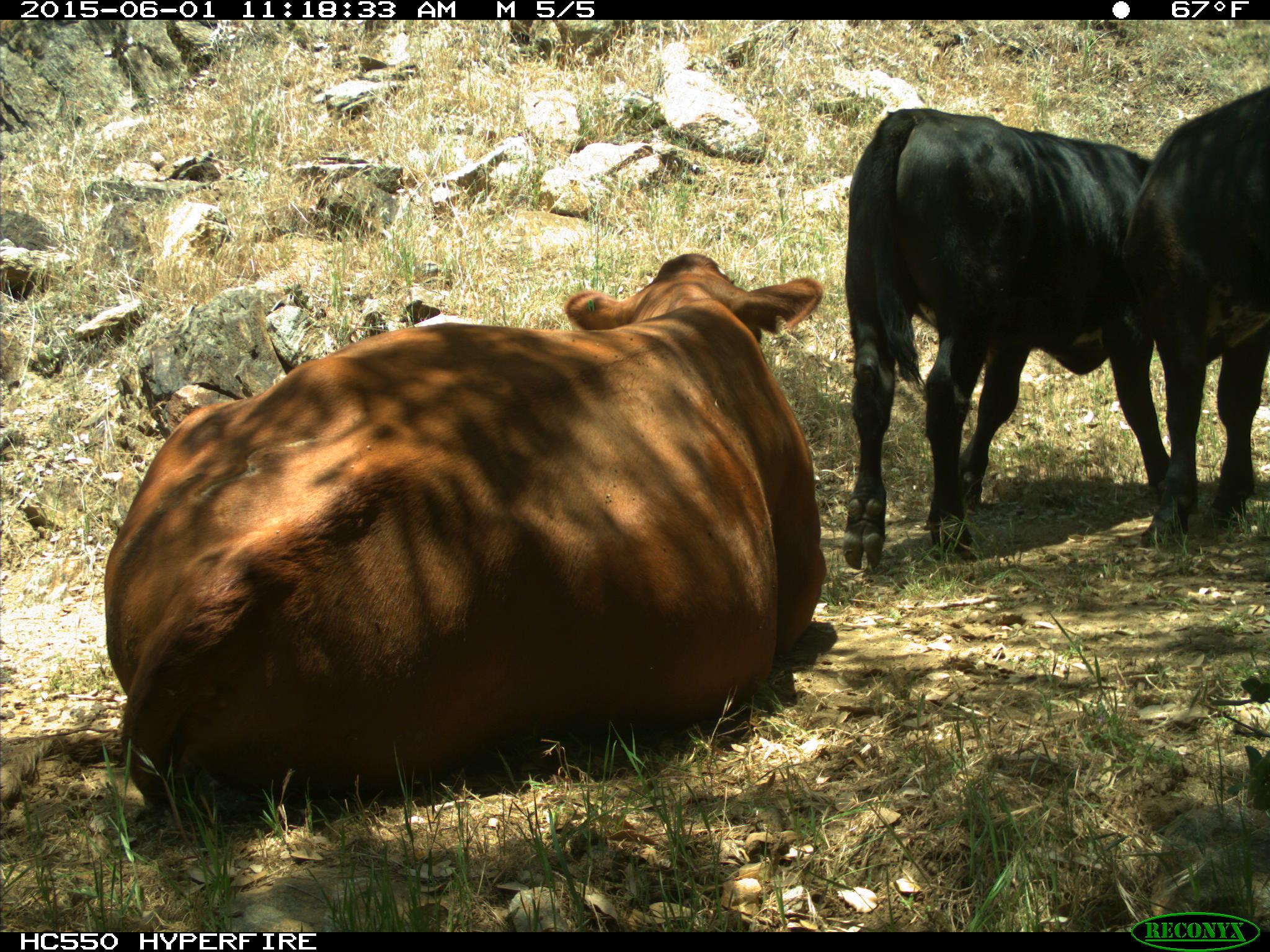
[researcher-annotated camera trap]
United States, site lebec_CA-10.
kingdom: Animalia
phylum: Chordata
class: Mammalia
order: Artiodactyla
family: Bovidae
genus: Bos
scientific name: Bos taurus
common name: domestic cow